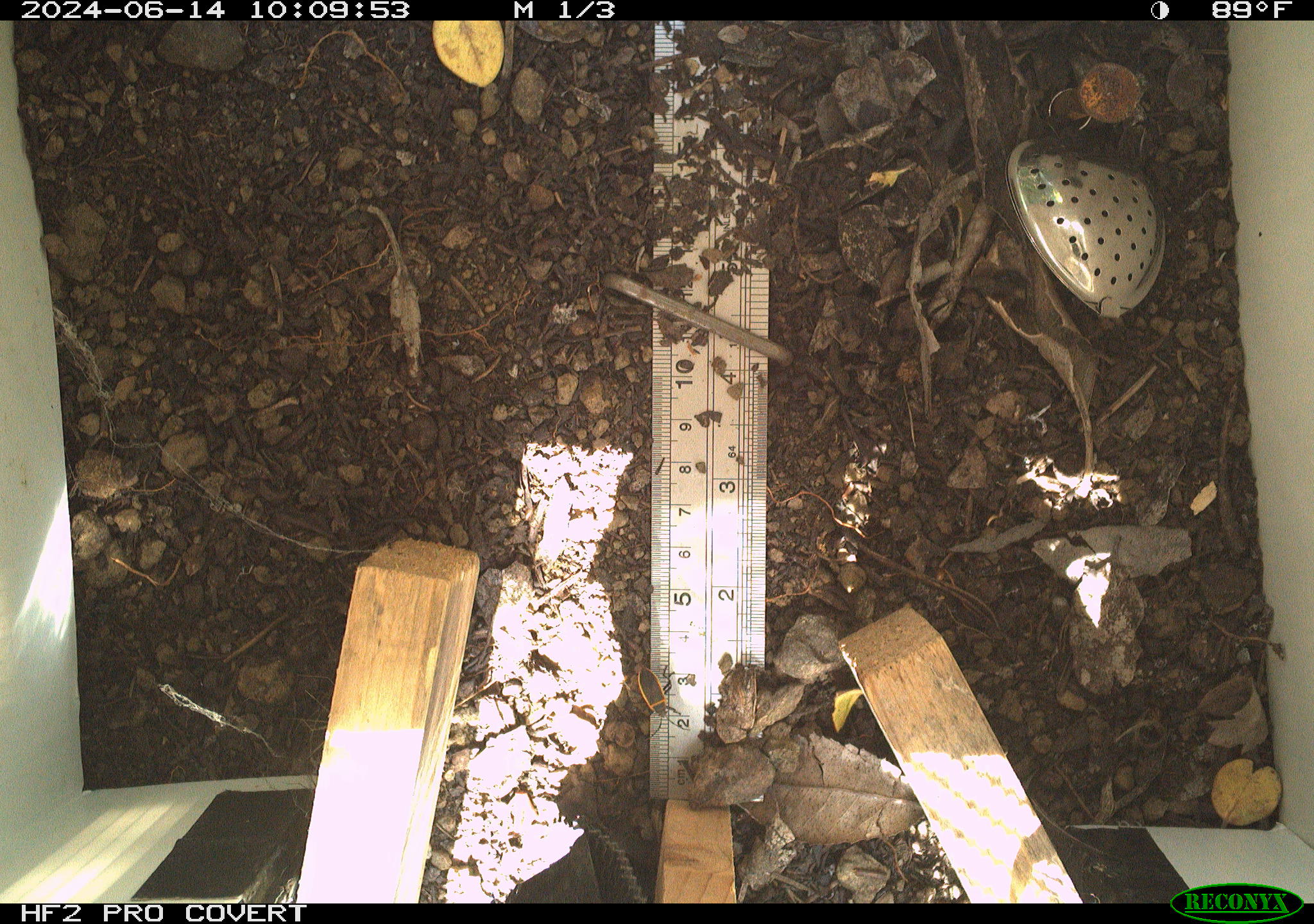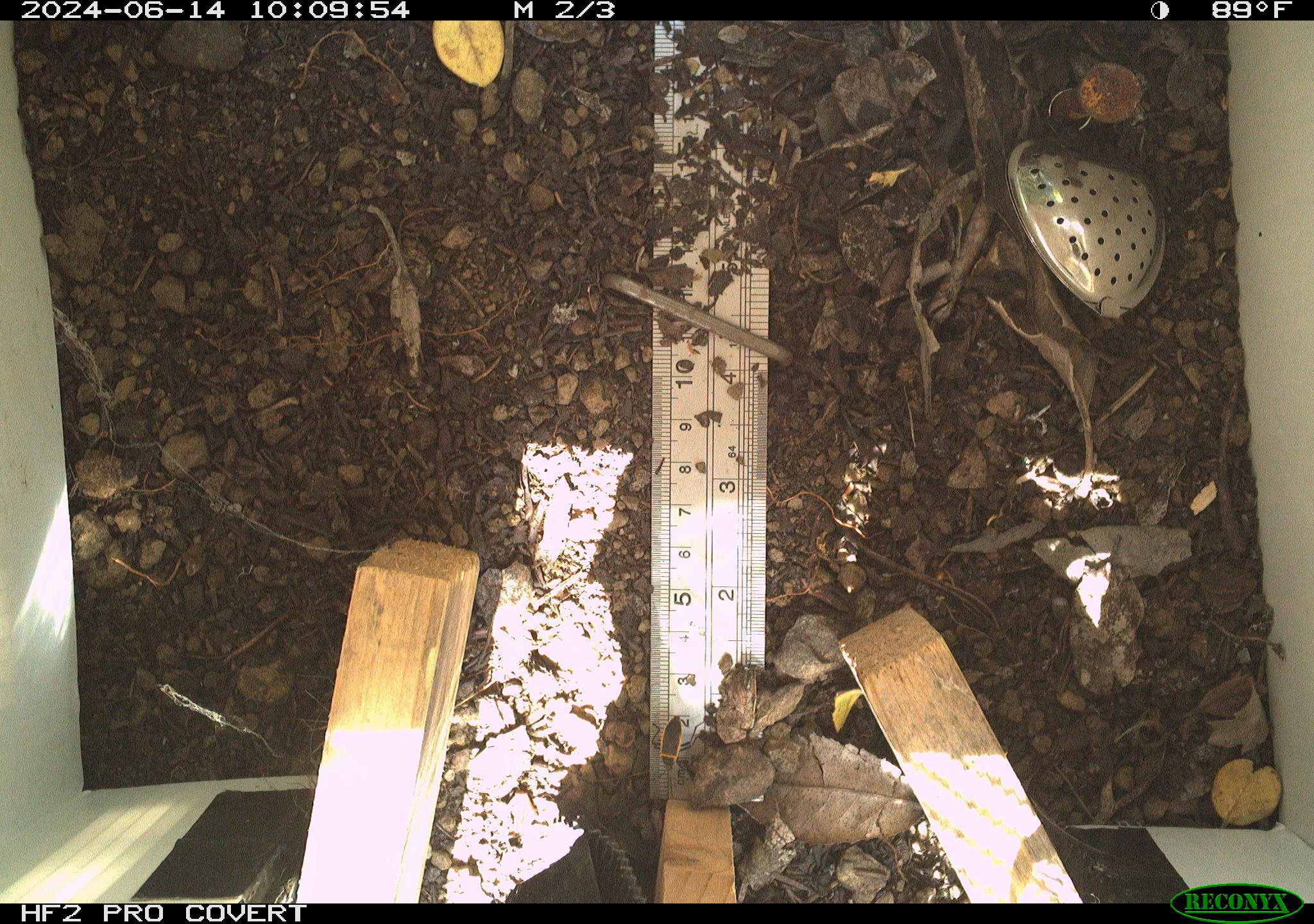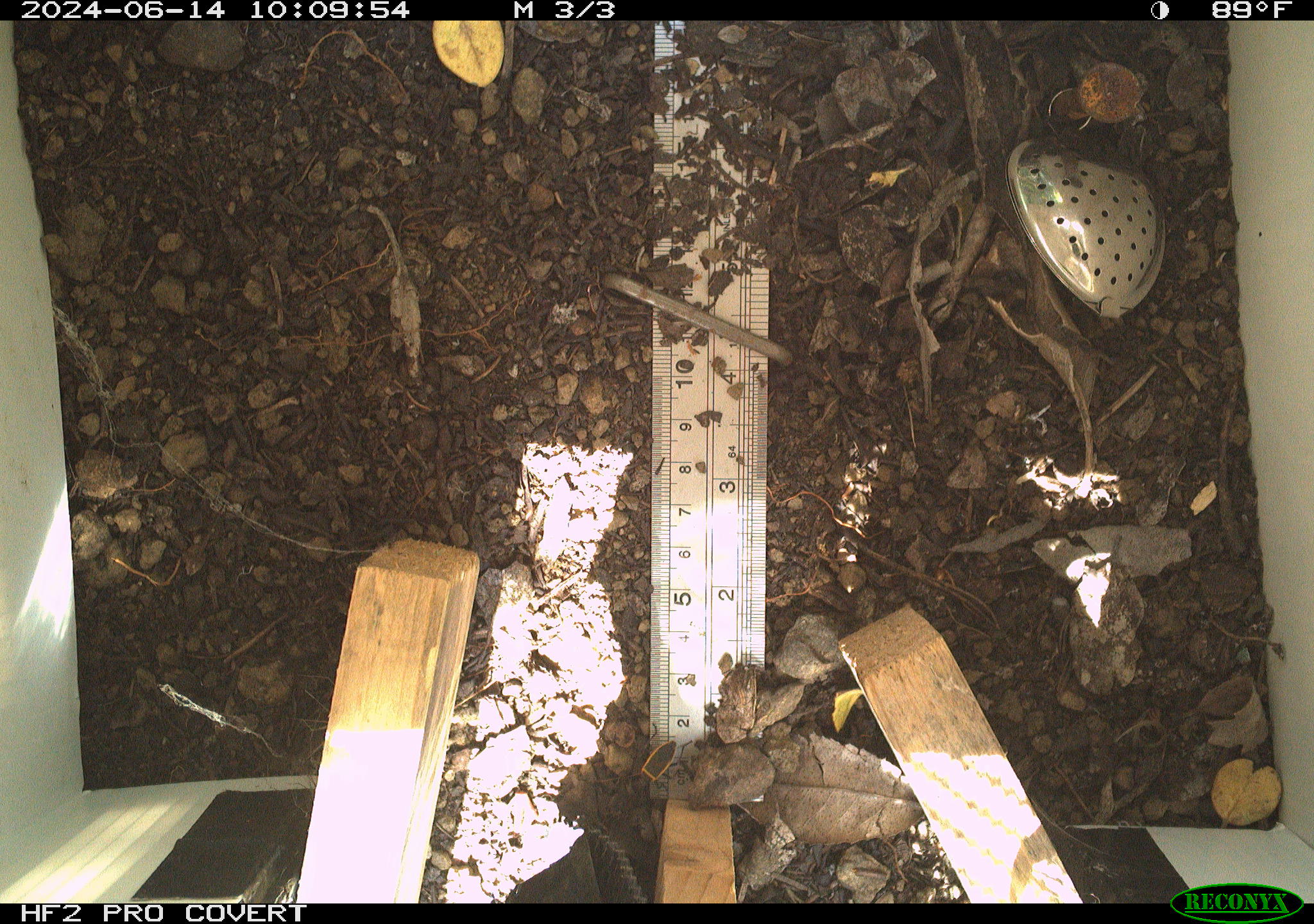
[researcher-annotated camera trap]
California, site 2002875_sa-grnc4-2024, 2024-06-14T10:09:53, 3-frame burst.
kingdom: Animalia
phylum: Arthropoda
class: Insecta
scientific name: Insecta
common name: insect